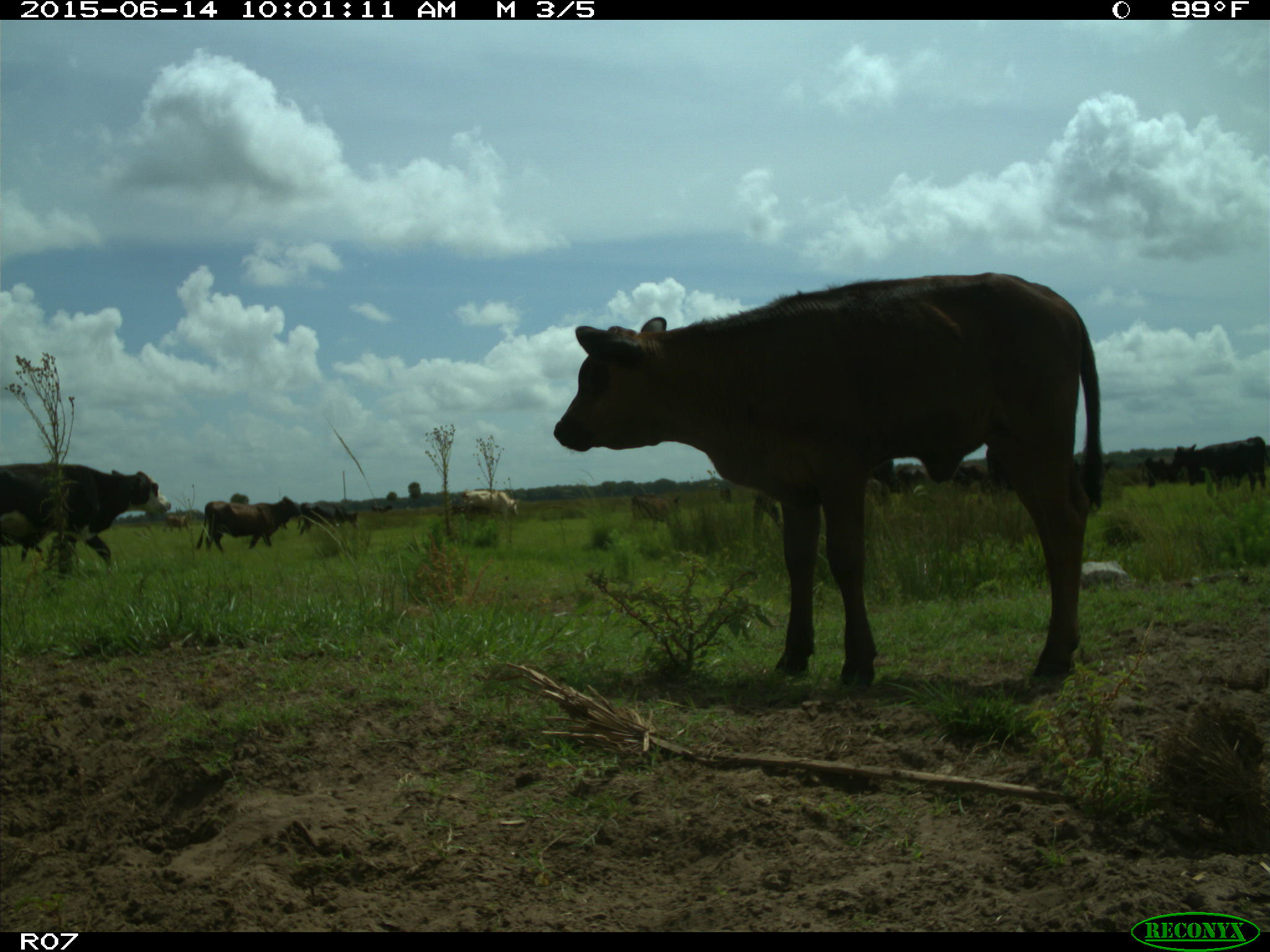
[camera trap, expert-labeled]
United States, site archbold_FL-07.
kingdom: Animalia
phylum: Chordata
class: Mammalia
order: Artiodactyla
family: Bovidae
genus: Bos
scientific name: Bos taurus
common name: domestic cow